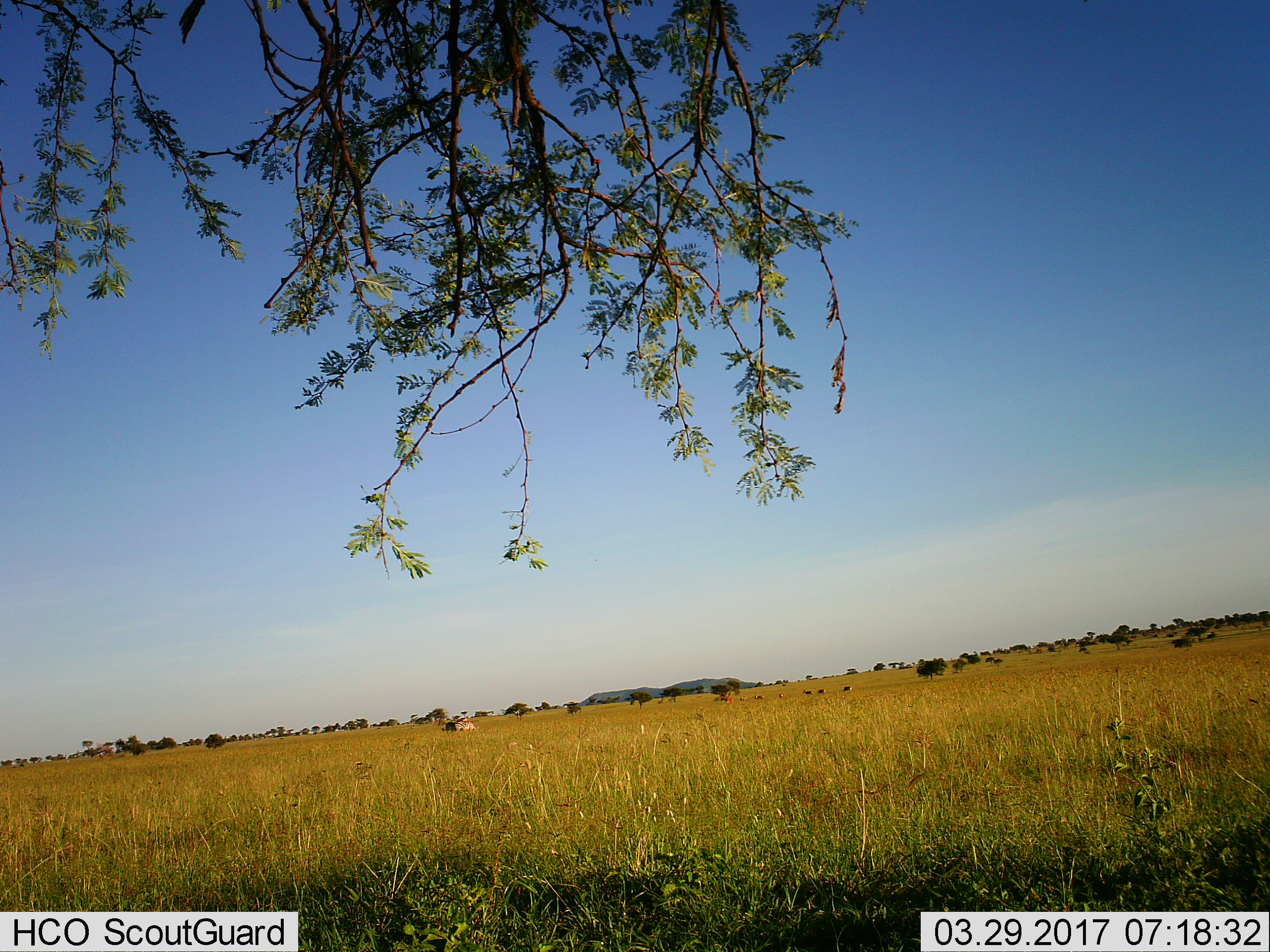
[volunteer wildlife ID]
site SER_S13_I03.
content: unidentified animal